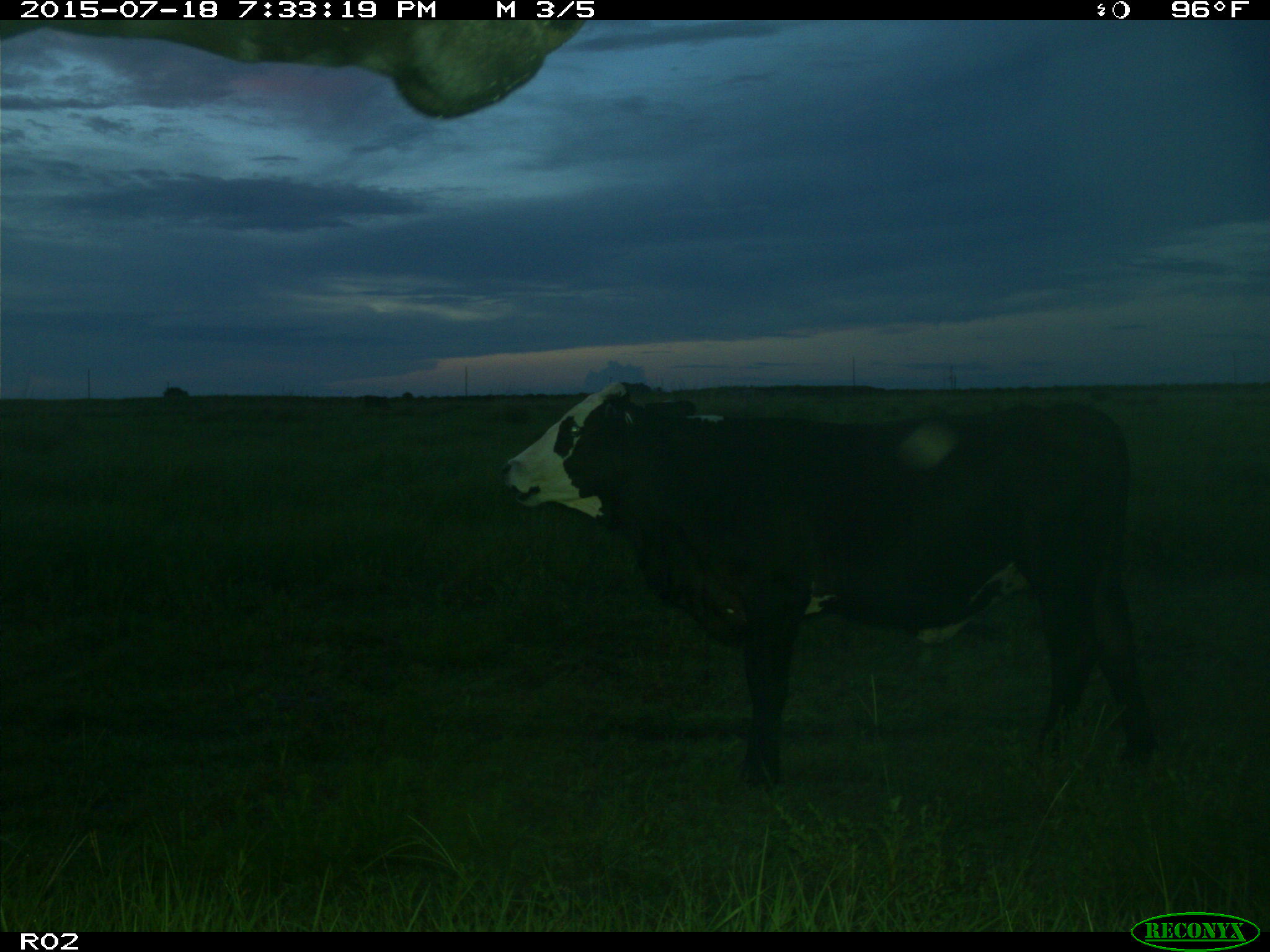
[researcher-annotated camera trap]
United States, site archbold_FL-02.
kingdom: Animalia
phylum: Chordata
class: Mammalia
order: Artiodactyla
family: Bovidae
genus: Bos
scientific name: Bos taurus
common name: domestic cow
Bos taurus (domestic cow).